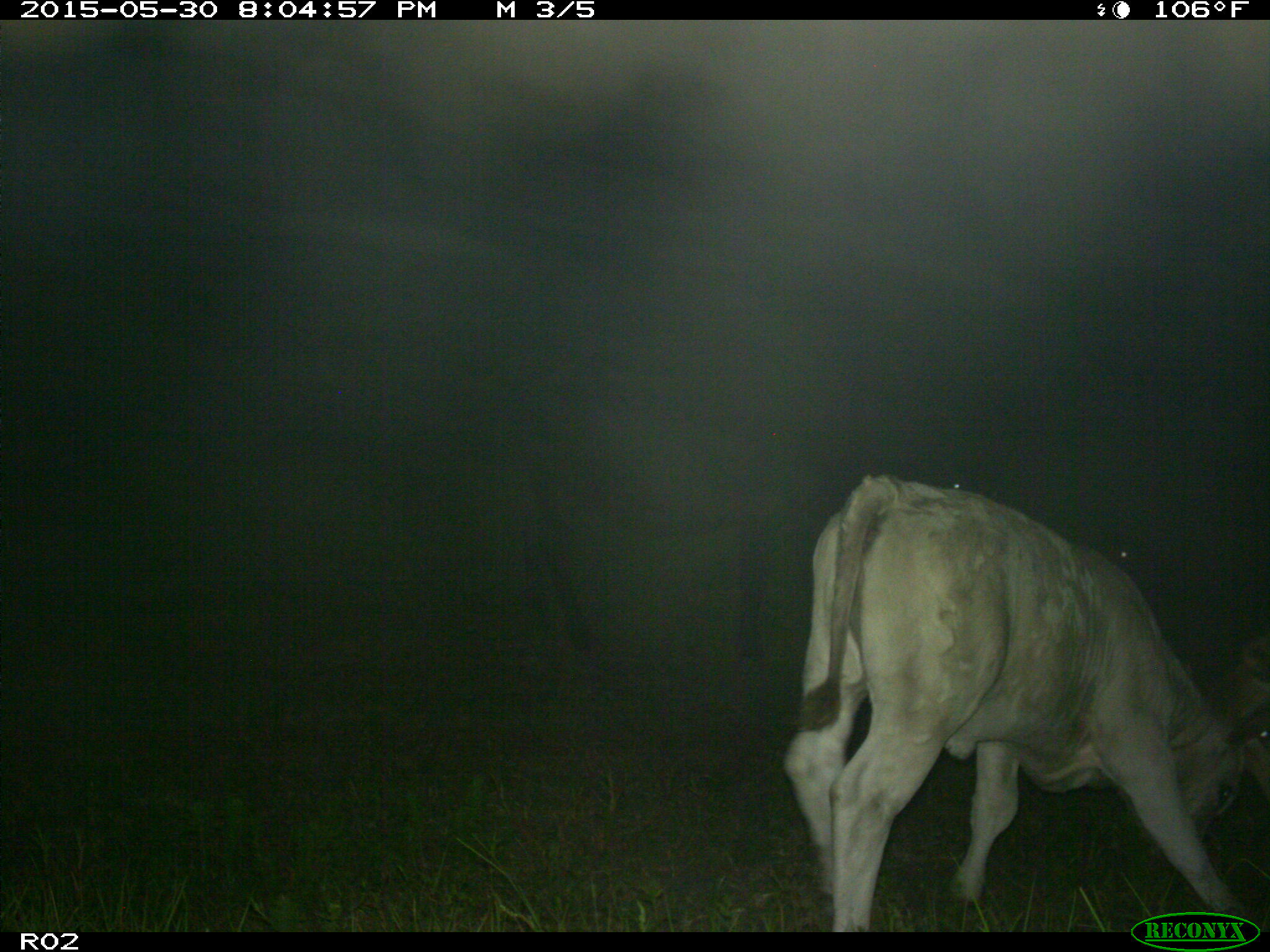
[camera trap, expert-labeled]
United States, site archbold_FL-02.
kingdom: Animalia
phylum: Chordata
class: Mammalia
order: Artiodactyla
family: Bovidae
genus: Bos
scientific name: Bos taurus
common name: domestic cow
Bos taurus (domestic cow).